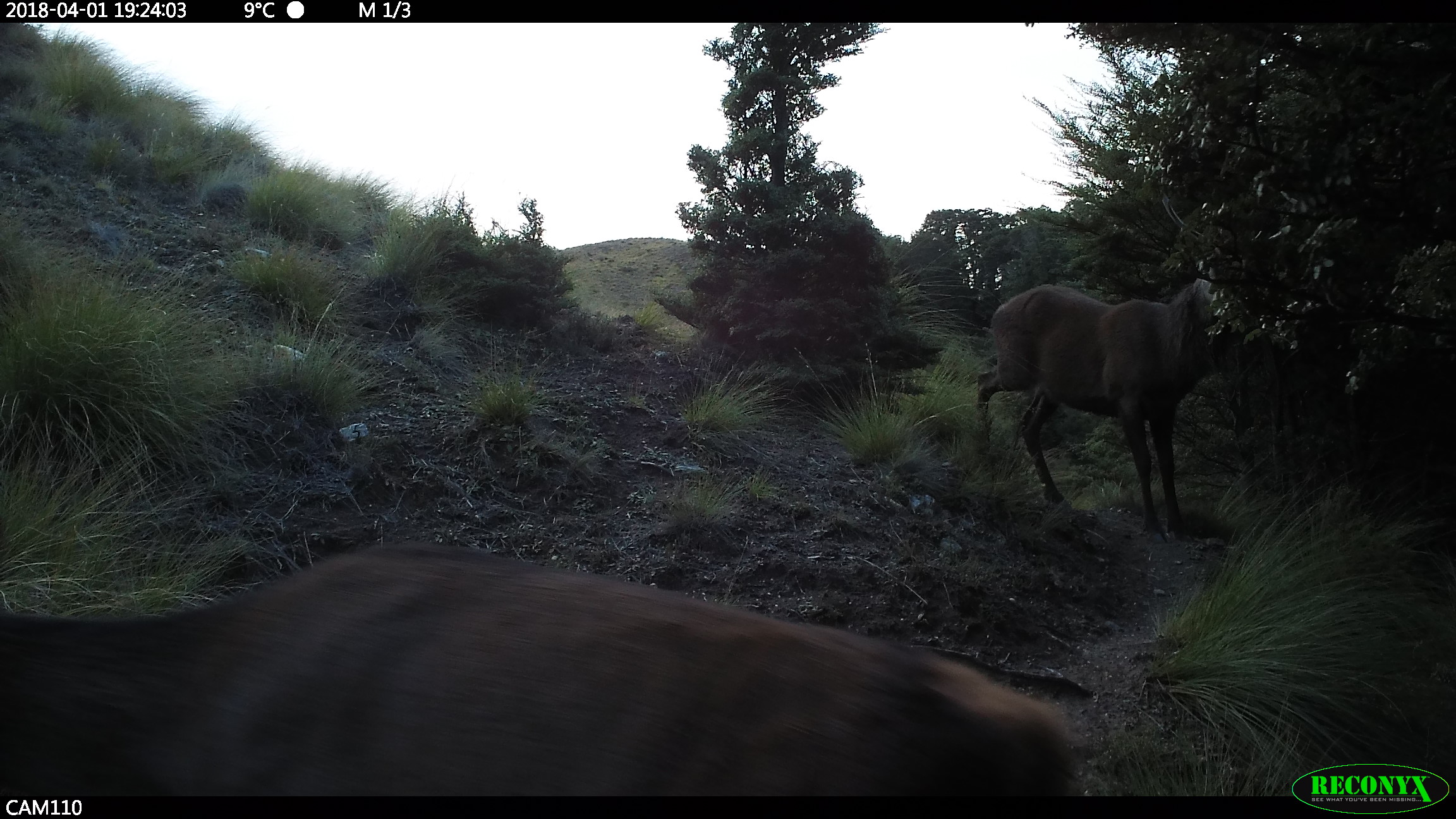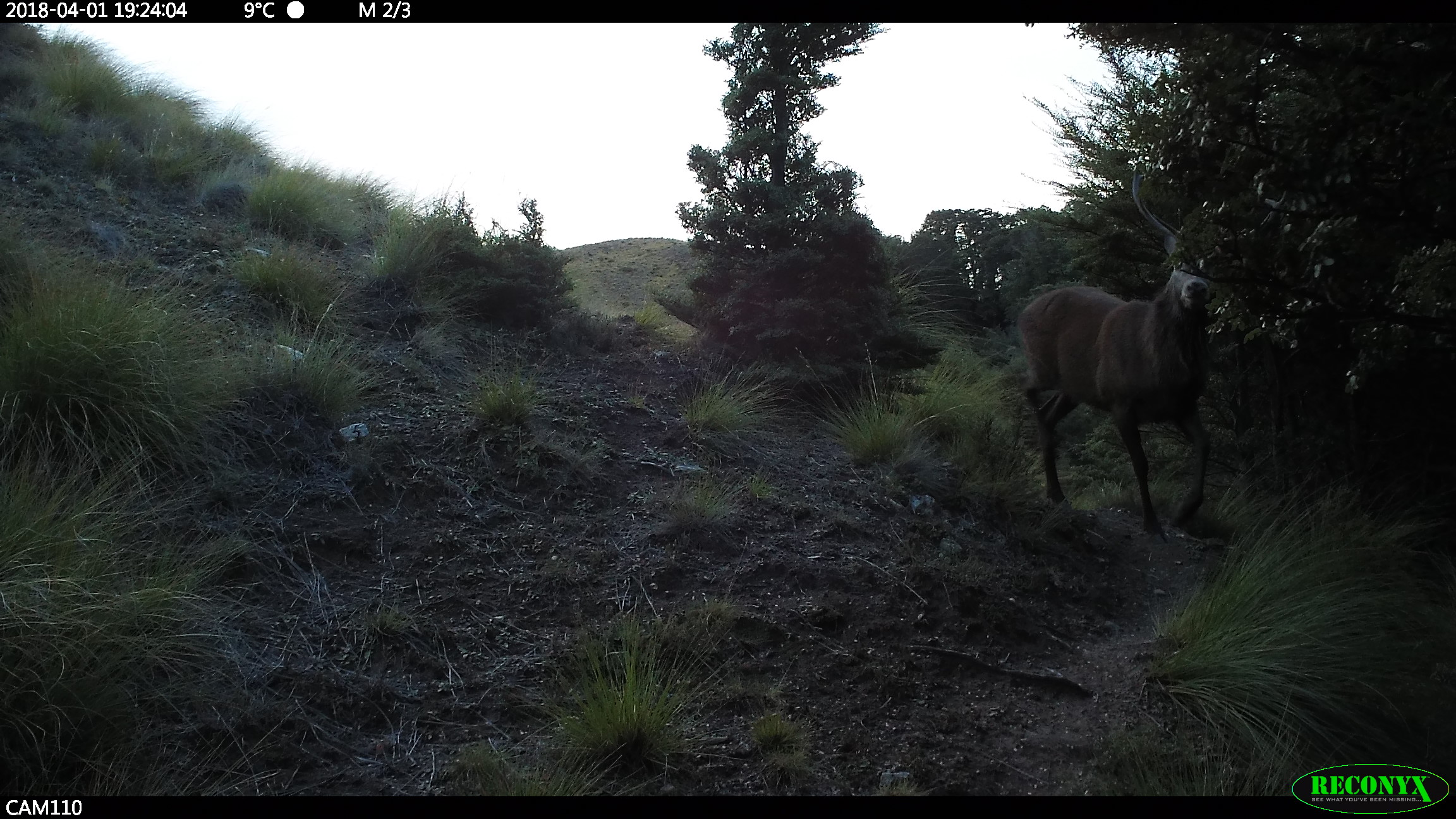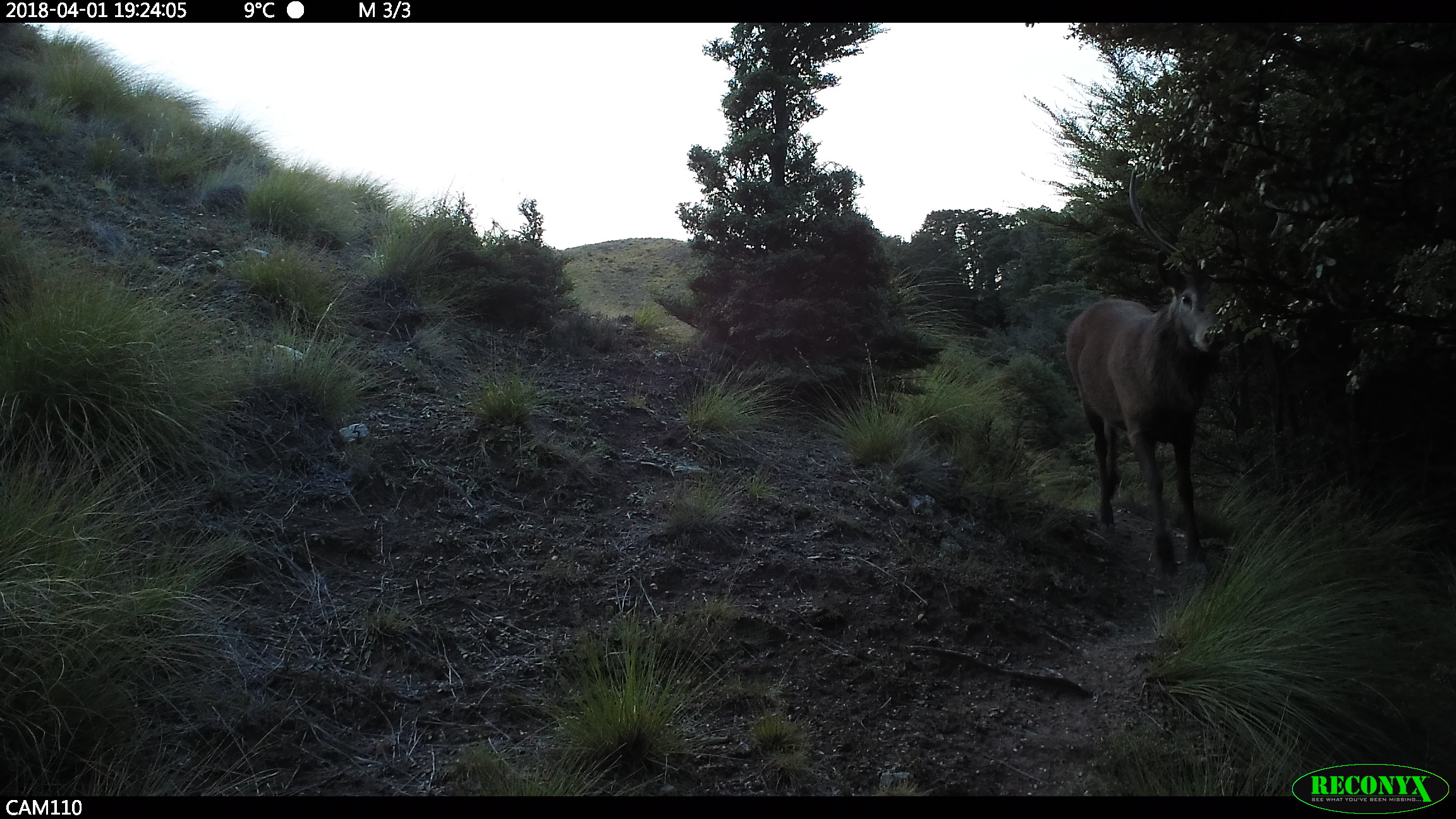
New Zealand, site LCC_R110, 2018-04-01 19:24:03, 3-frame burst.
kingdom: Animalia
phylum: Chordata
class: Mammalia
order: Artiodactyla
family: Cervidae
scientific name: Cervidae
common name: deer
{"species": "deer (Cervidae)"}